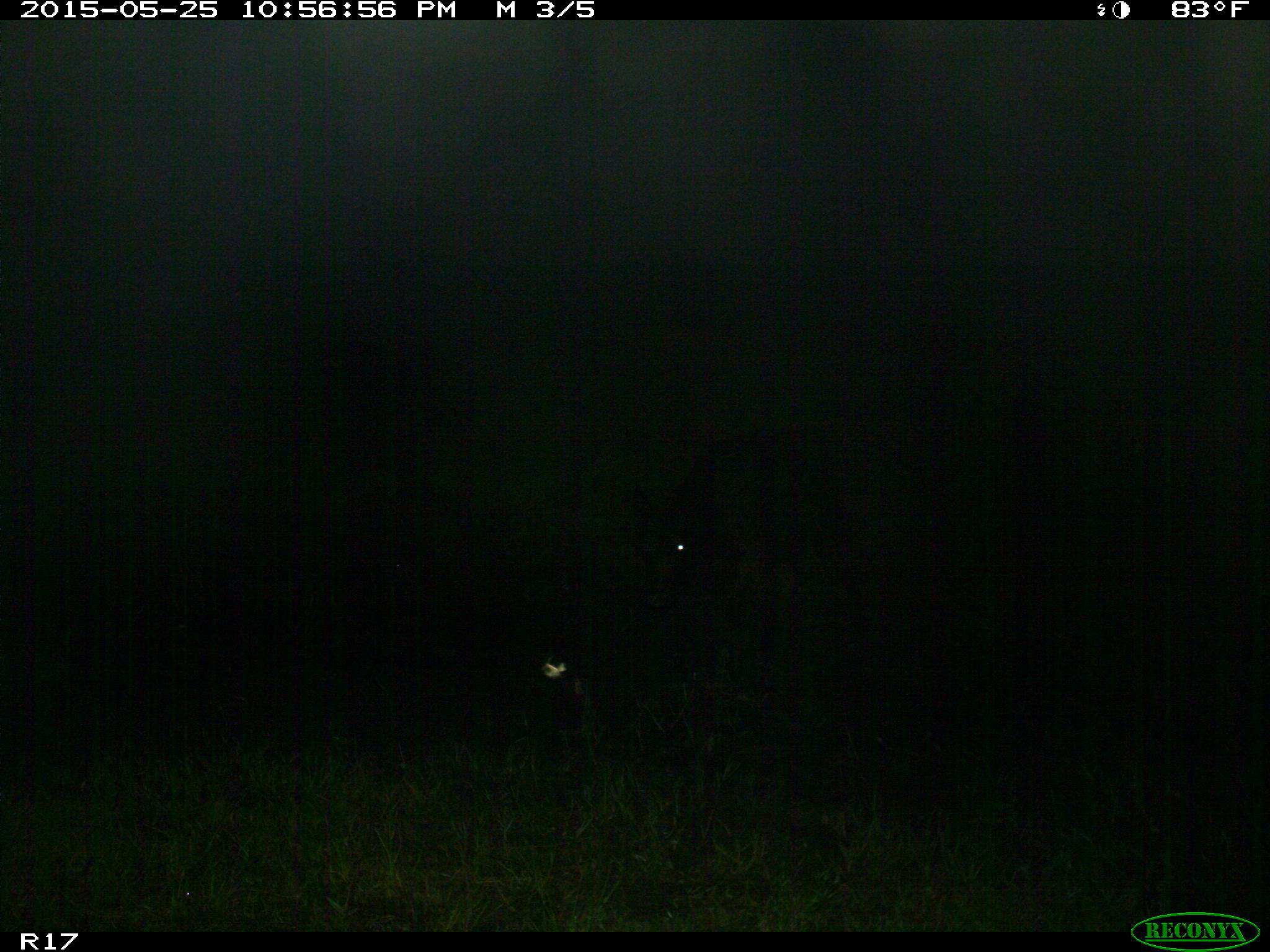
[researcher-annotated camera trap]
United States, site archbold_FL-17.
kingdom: Animalia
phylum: Chordata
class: Mammalia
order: Artiodactyla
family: Bovidae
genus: Bos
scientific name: Bos taurus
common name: domestic cow